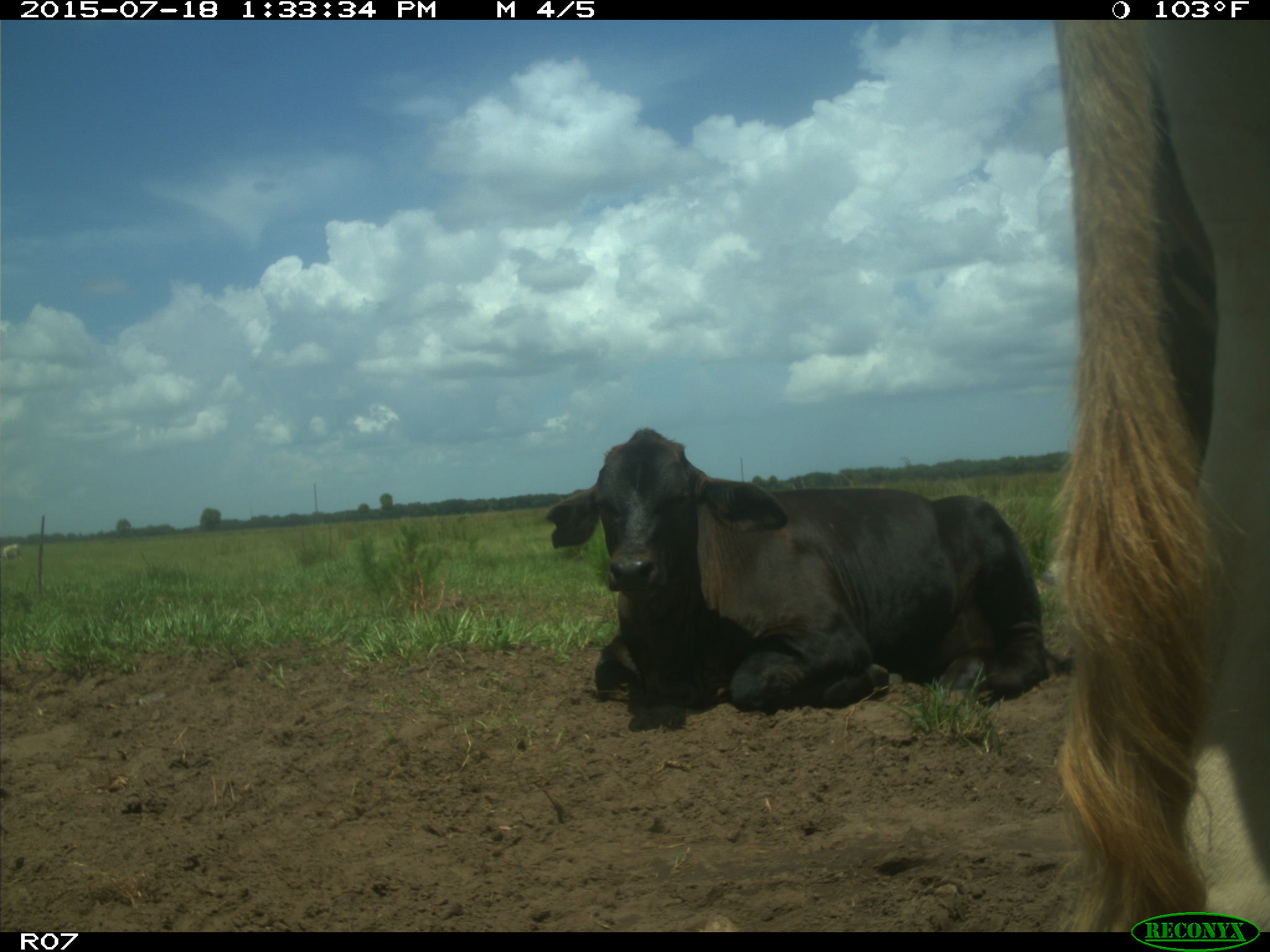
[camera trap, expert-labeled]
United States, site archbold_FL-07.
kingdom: Animalia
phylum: Chordata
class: Mammalia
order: Artiodactyla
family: Bovidae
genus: Bos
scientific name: Bos taurus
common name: domestic cow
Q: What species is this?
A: Bos taurus (domestic cow).